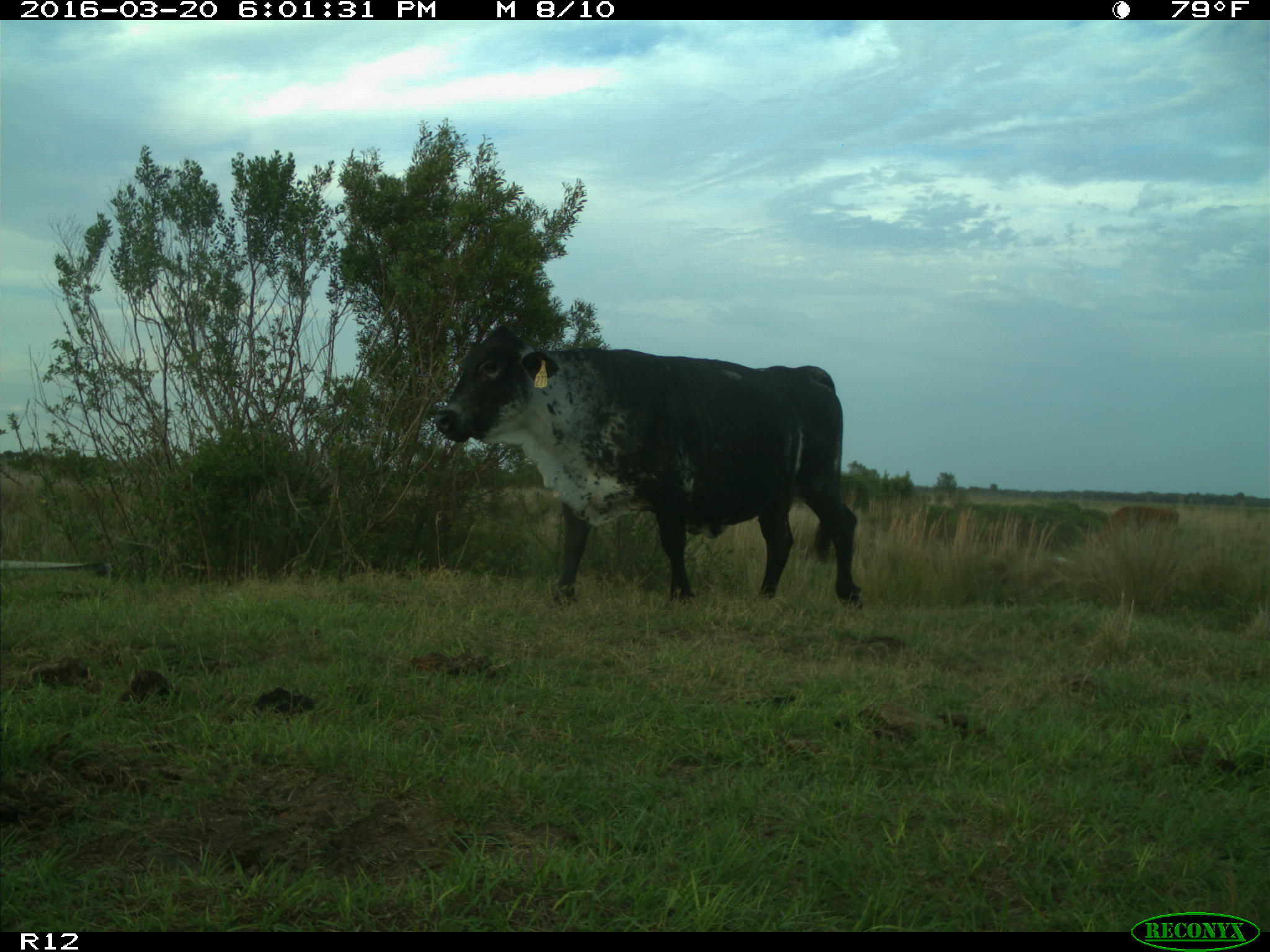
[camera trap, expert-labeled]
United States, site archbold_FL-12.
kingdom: Animalia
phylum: Chordata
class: Mammalia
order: Artiodactyla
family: Bovidae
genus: Bos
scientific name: Bos taurus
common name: domestic cow